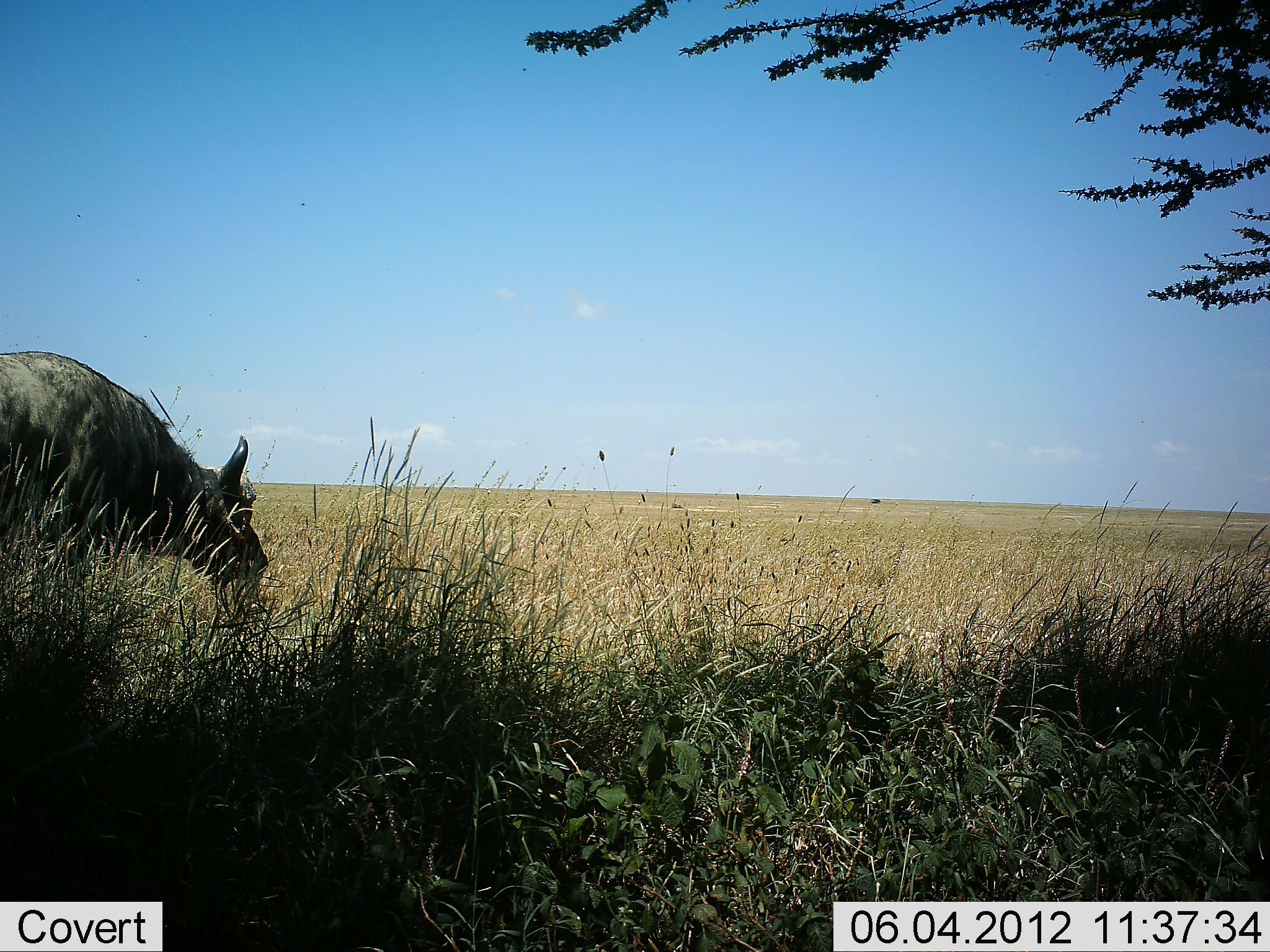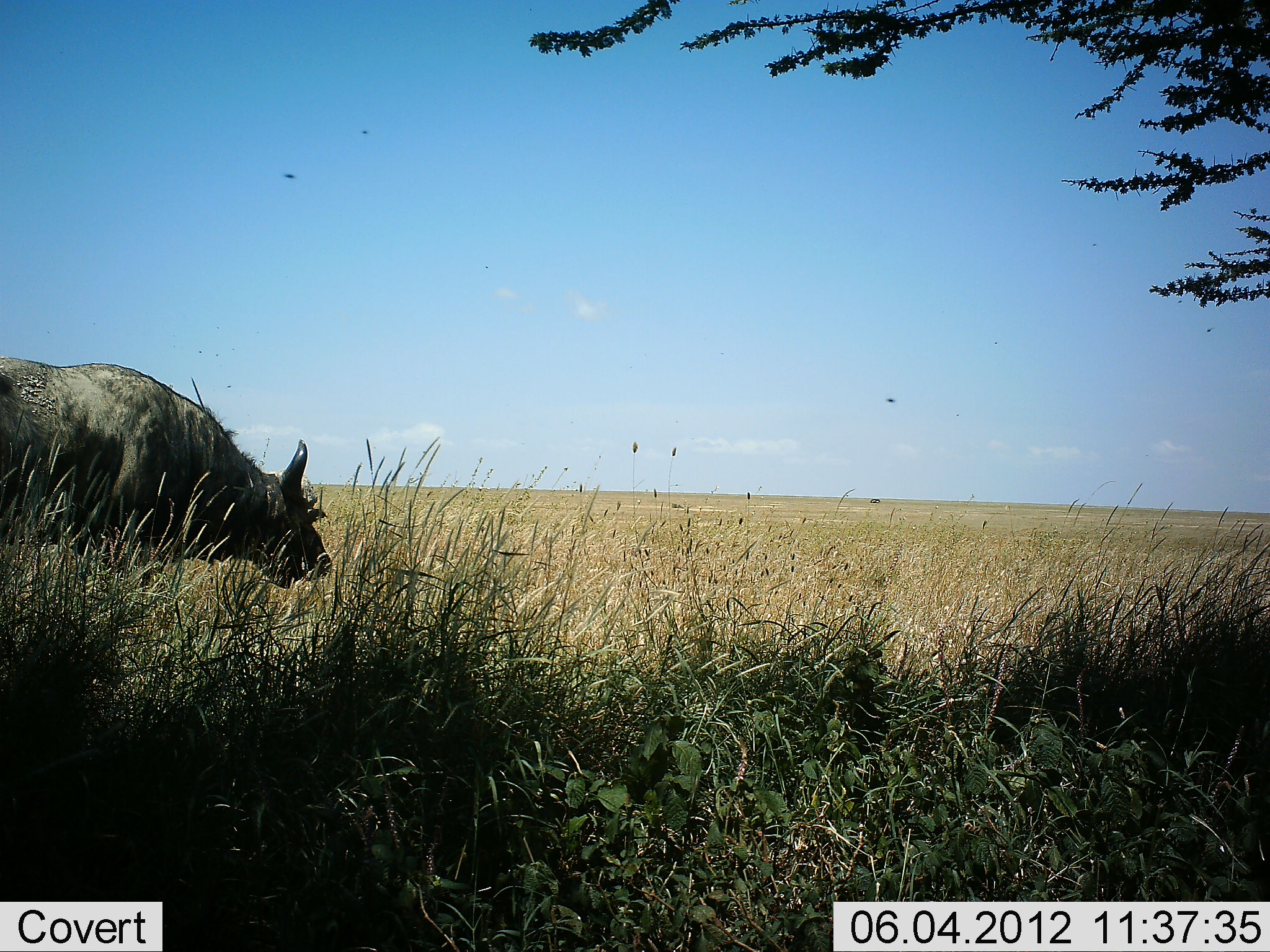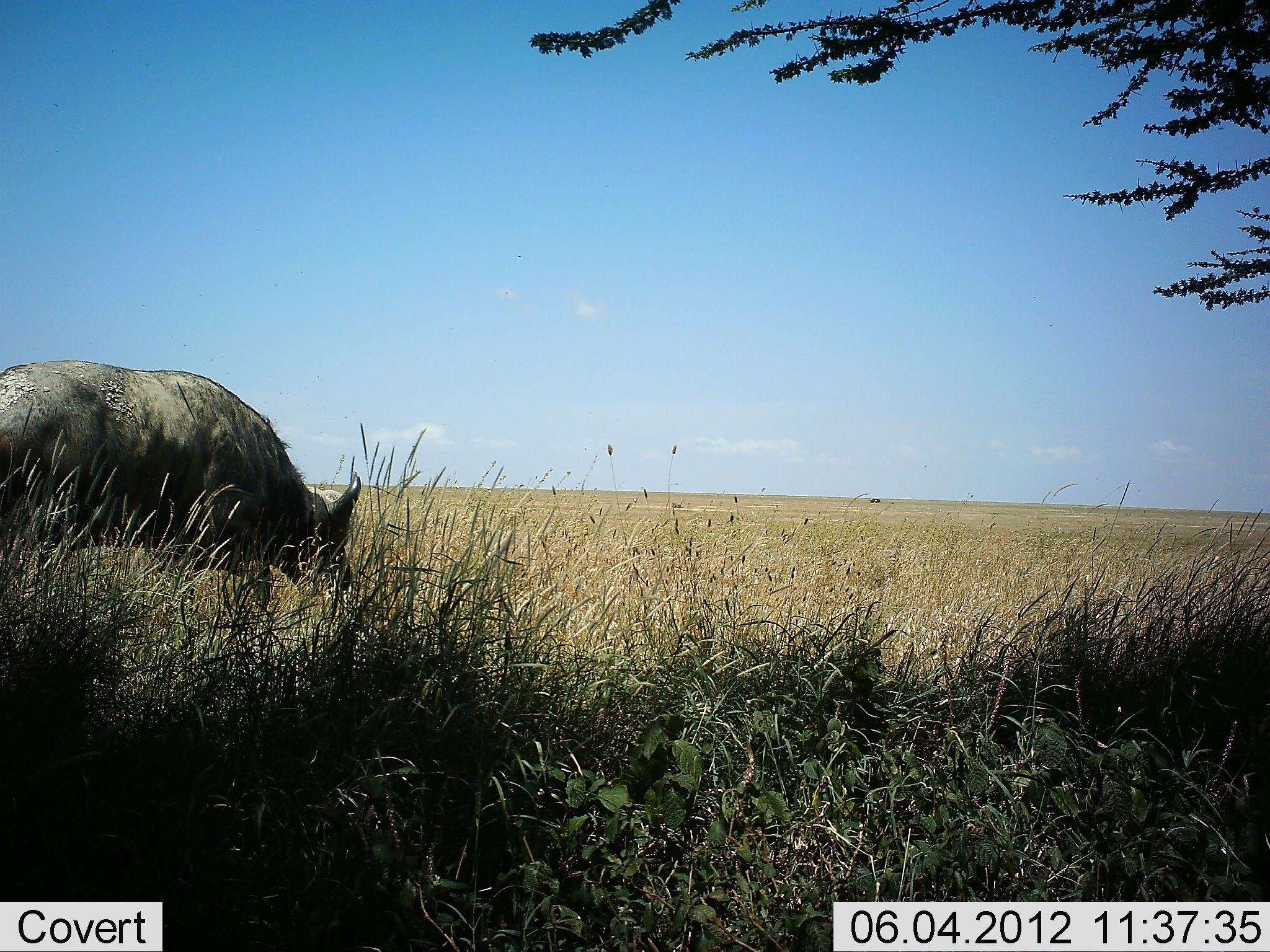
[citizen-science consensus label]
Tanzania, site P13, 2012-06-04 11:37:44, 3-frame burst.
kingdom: Animalia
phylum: Chordata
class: Mammalia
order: Artiodactyla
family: Bovidae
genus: Syncerus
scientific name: Syncerus caffer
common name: cape buffalo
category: buffalo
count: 1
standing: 10%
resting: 0%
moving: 100%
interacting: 0%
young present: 0%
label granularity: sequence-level